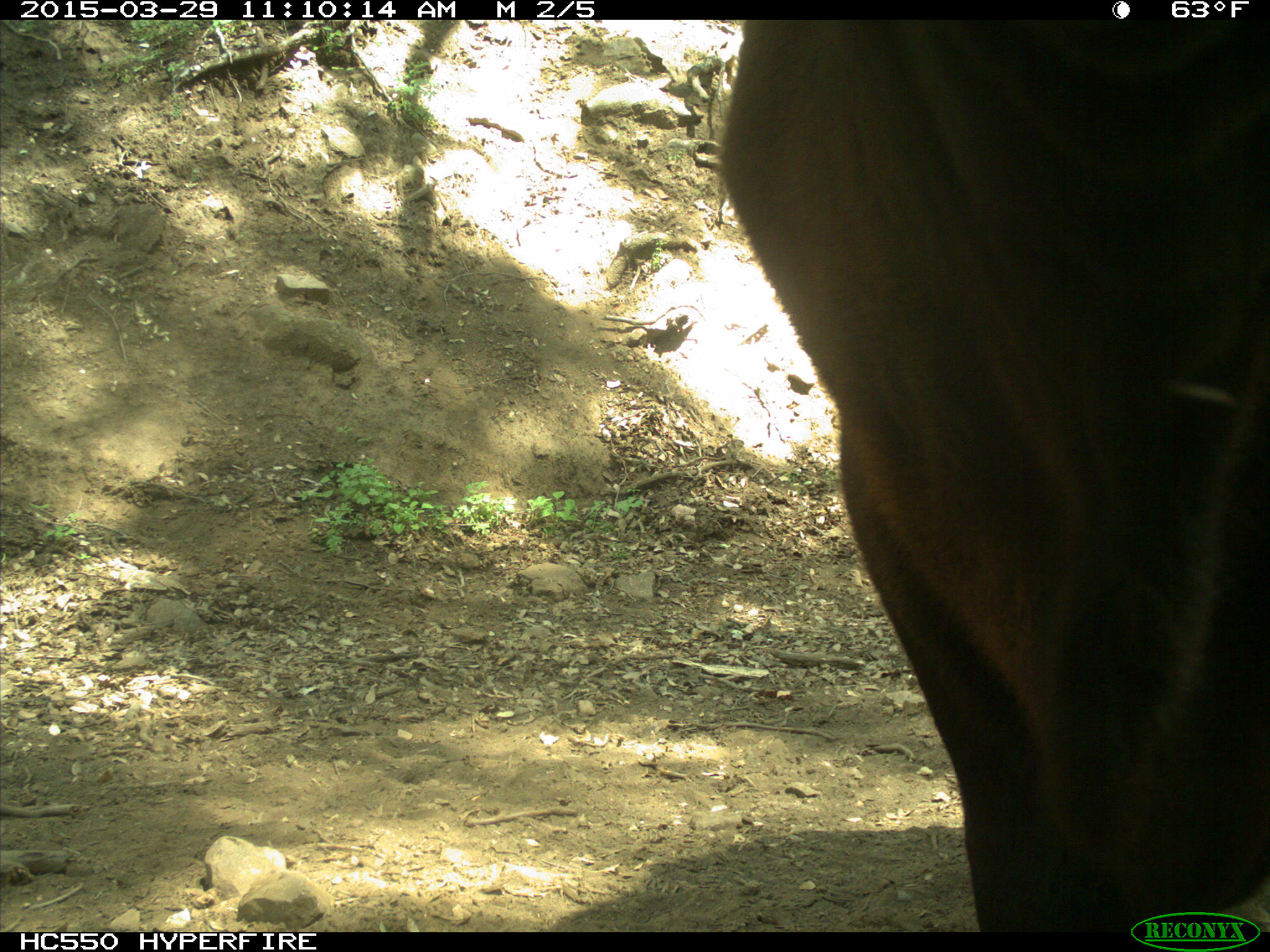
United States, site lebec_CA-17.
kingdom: Animalia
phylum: Chordata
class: Mammalia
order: Artiodactyla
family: Bovidae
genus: Bos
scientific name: Bos taurus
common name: domestic cow